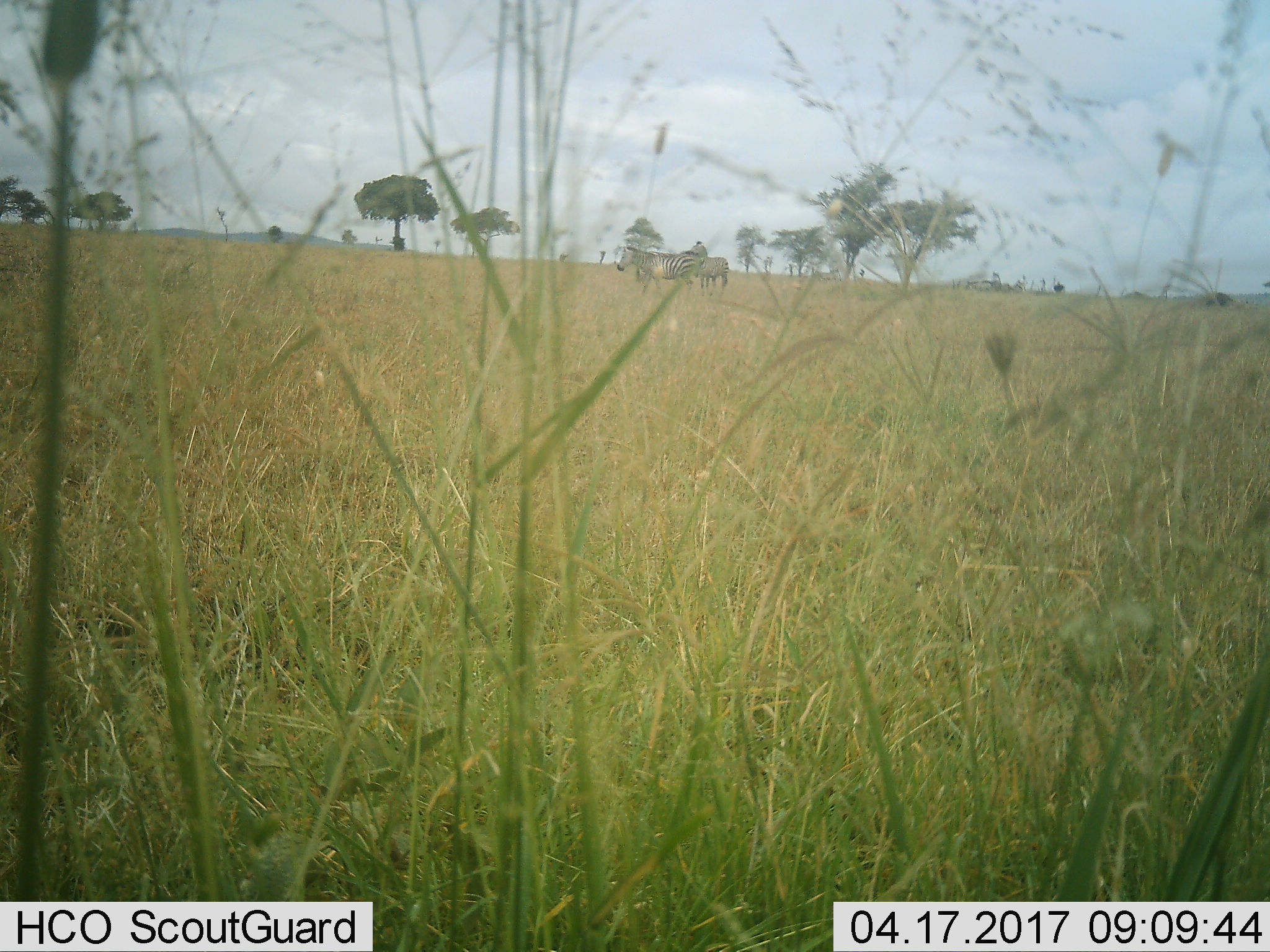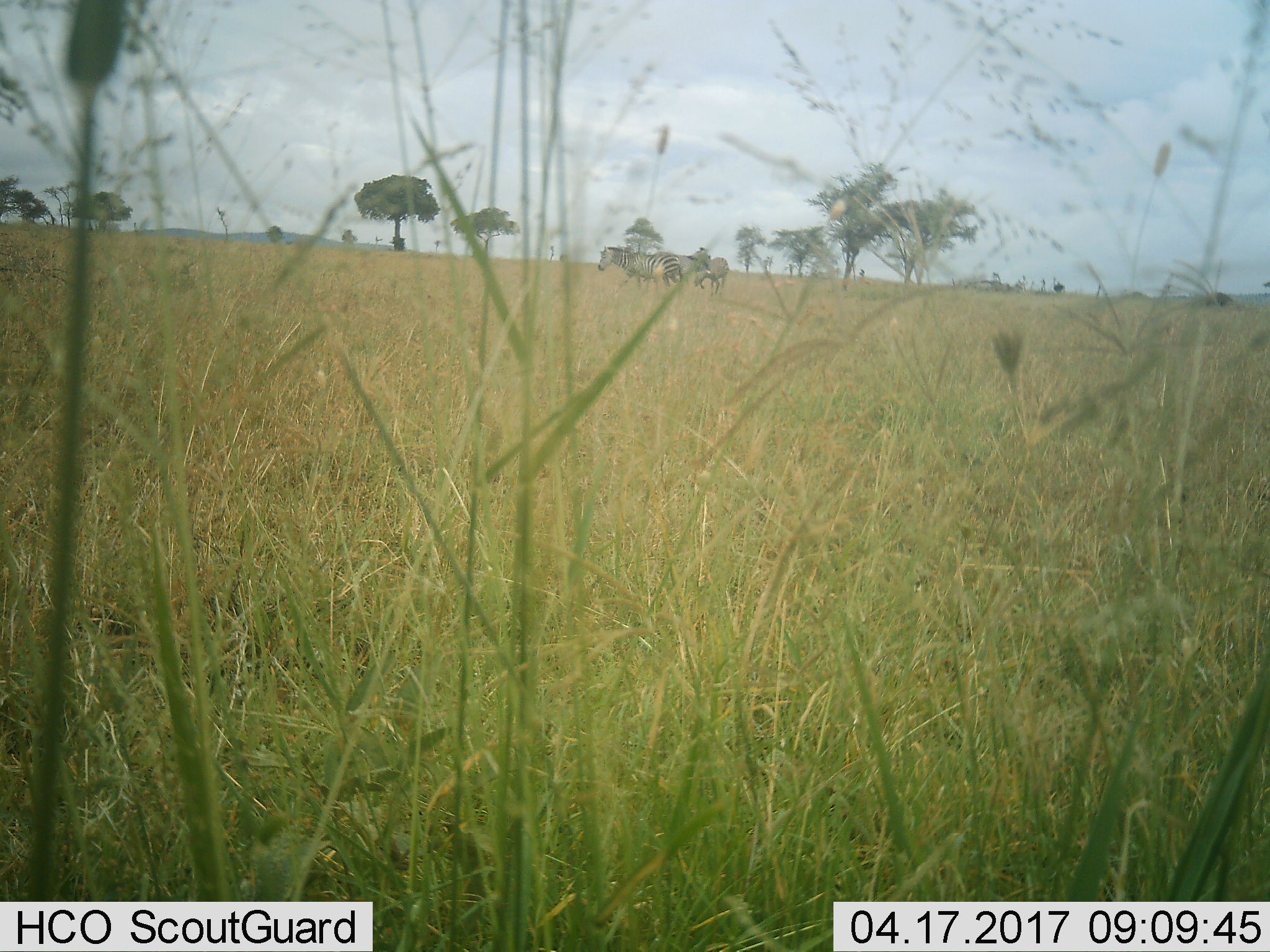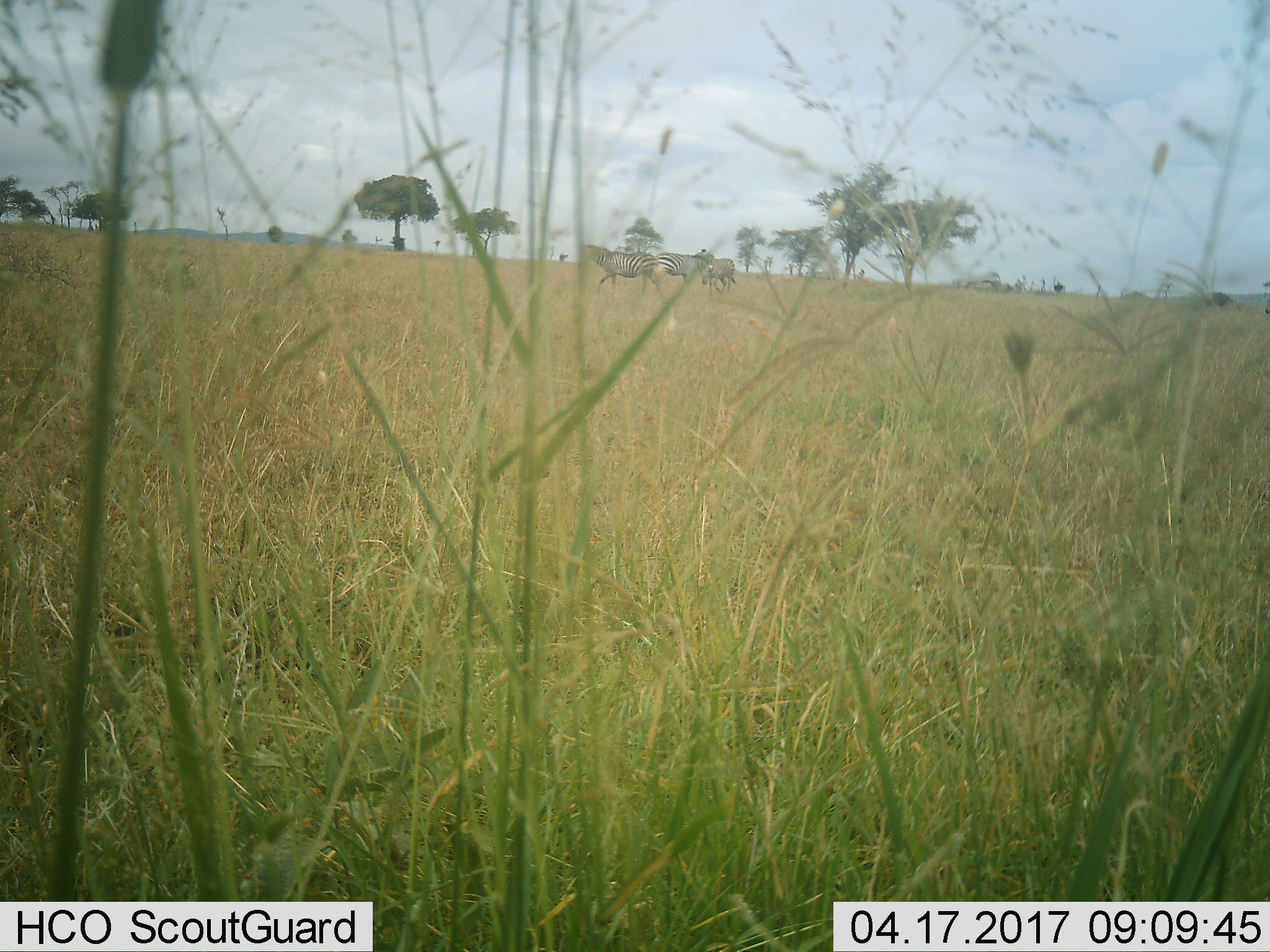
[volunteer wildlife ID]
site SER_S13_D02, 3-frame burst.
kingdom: Animalia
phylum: Chordata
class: Mammalia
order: Perissodactyla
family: Equidae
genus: Equus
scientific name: Equus quagga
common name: plains zebra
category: zebraplains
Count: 3.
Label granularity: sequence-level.